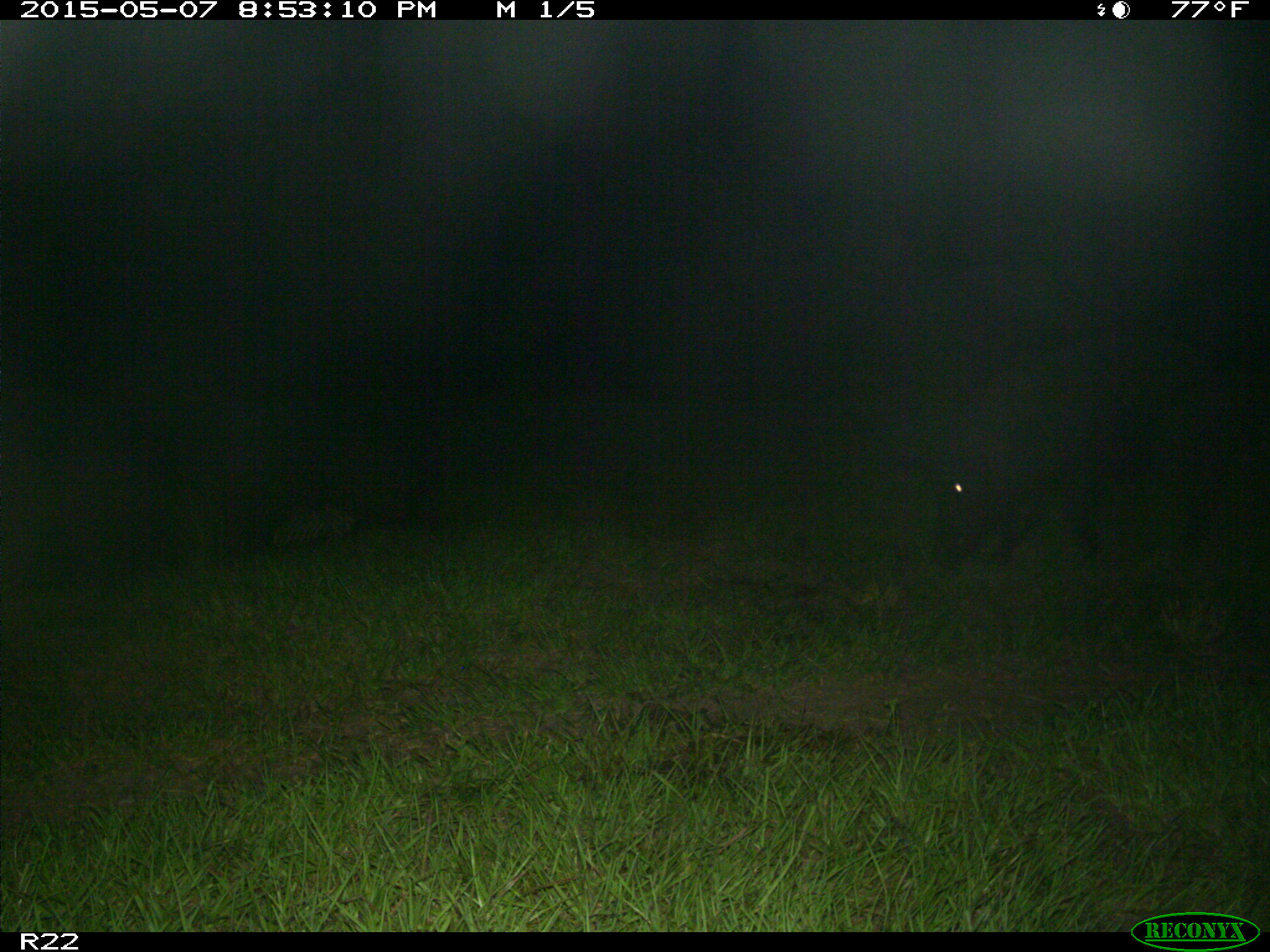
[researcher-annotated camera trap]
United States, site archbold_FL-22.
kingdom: Animalia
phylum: Chordata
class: Mammalia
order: Artiodactyla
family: Bovidae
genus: Bos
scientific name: Bos taurus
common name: domestic cow